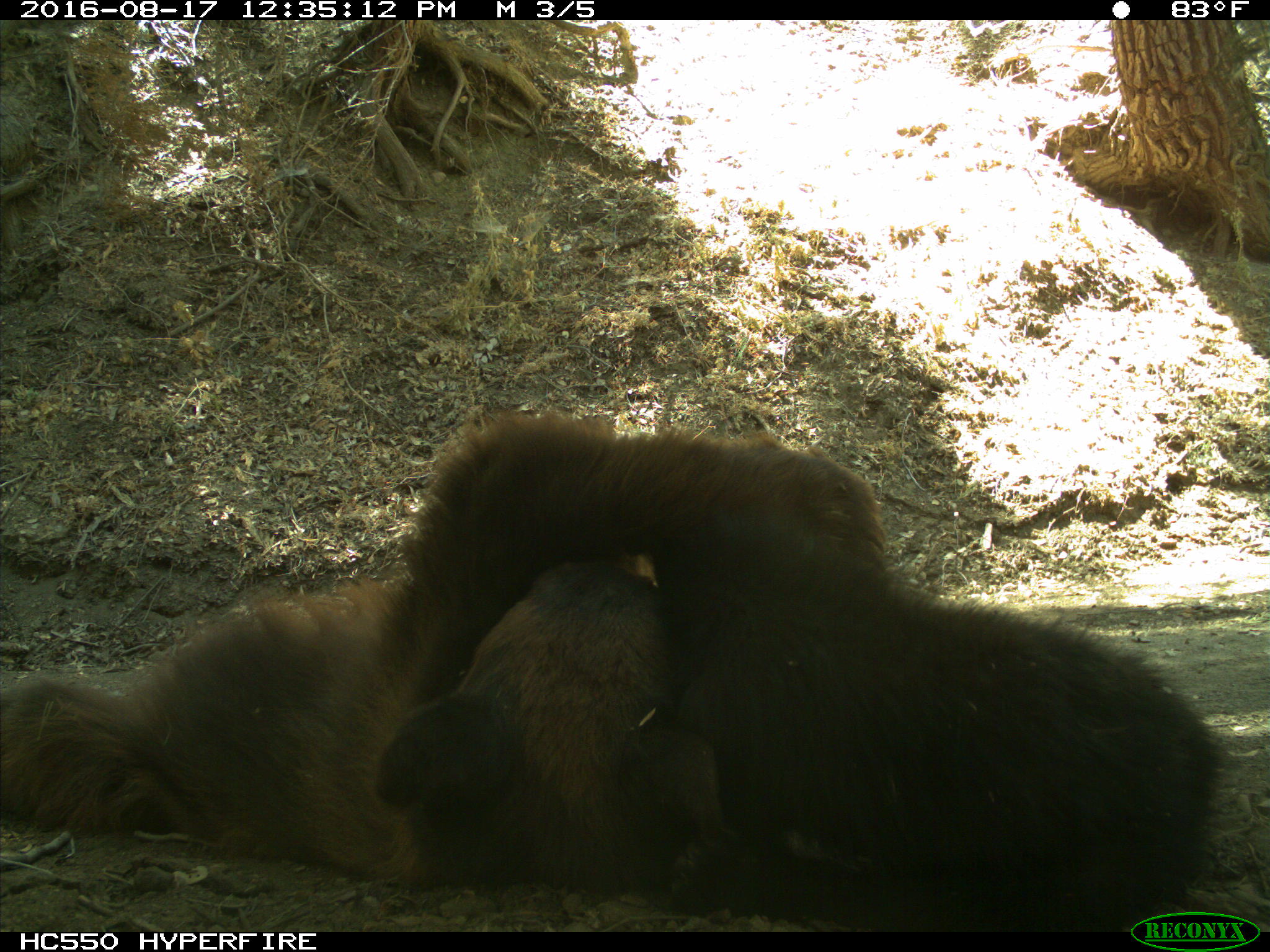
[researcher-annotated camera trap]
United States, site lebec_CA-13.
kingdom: Animalia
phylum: Chordata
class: Mammalia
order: Carnivora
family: Ursidae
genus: Ursus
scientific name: Ursus americanus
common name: american black bear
Ursus americanus (american black bear).